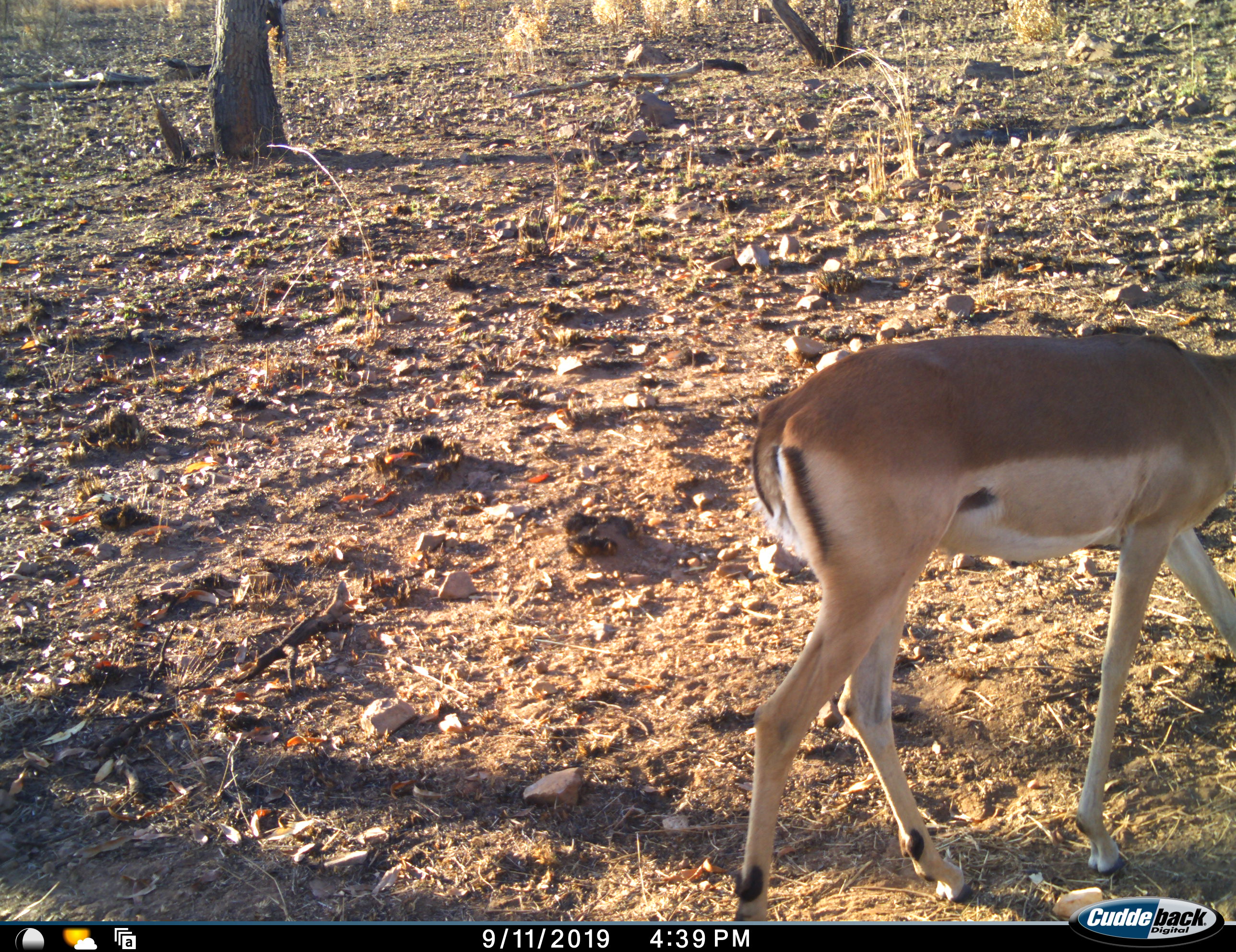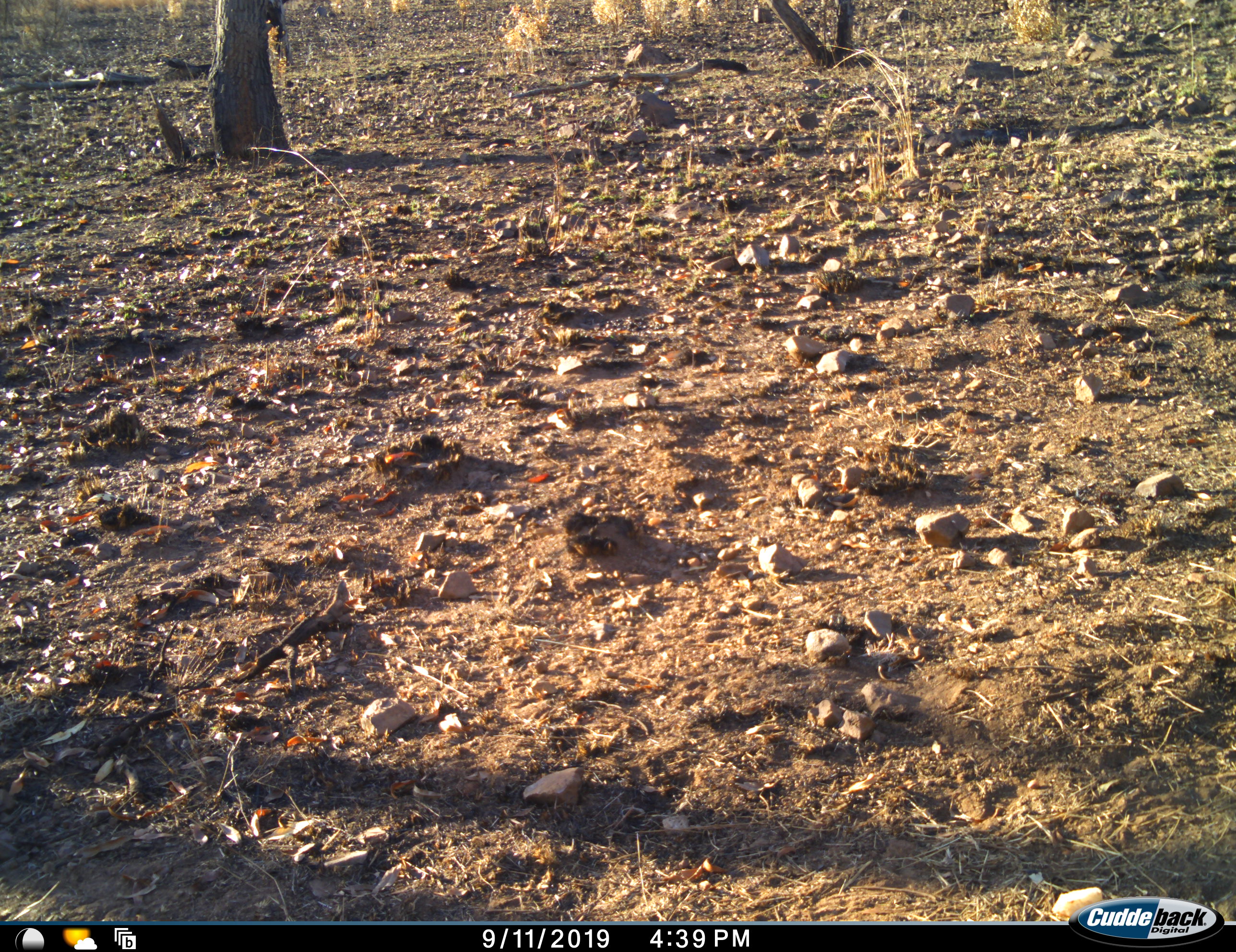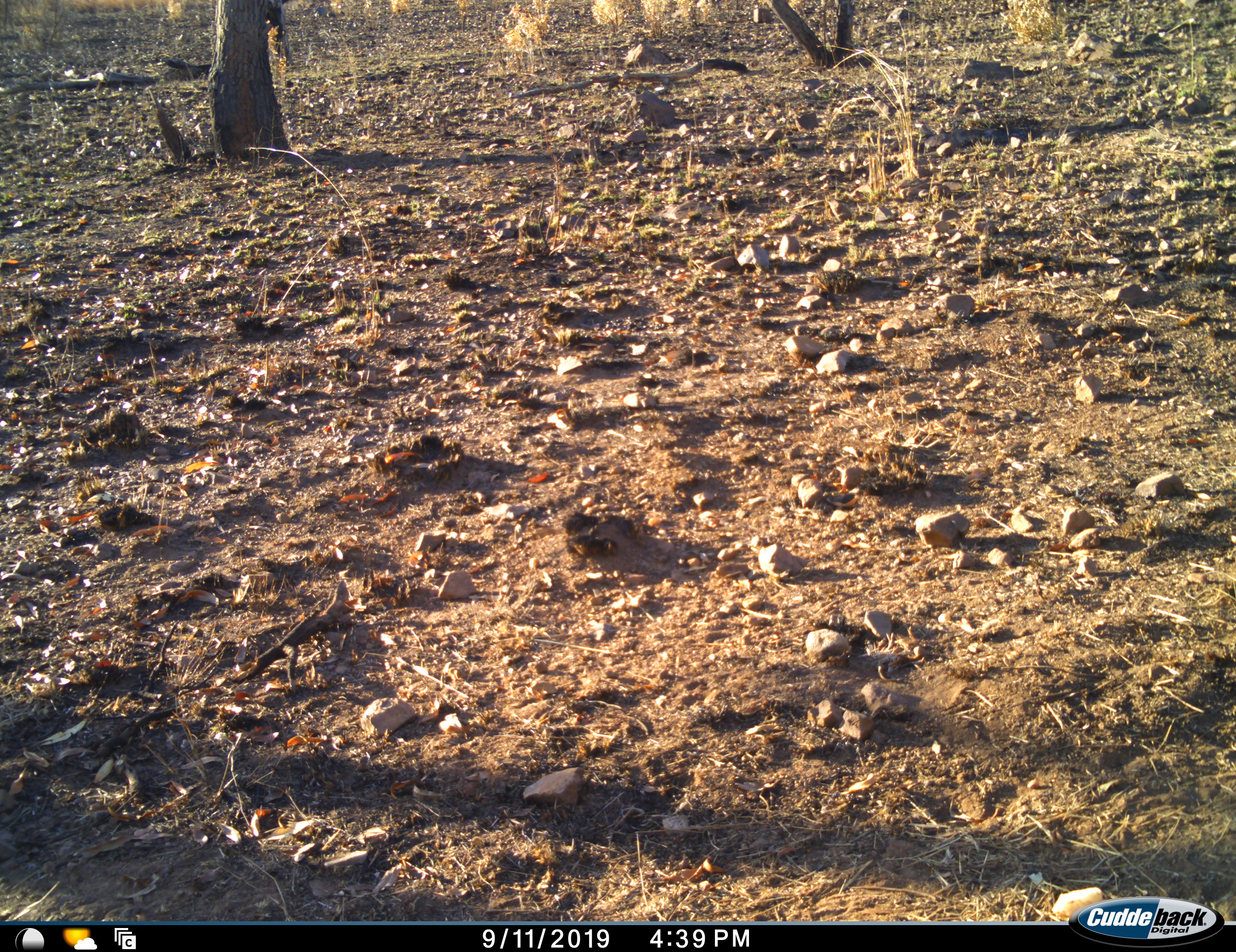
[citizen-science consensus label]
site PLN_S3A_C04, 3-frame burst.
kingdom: Animalia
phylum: Chordata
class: Mammalia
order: Artiodactyla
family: Bovidae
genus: Aepyceros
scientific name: Aepyceros melampus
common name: impala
Impala (Aepyceros melampus), count 1. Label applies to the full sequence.